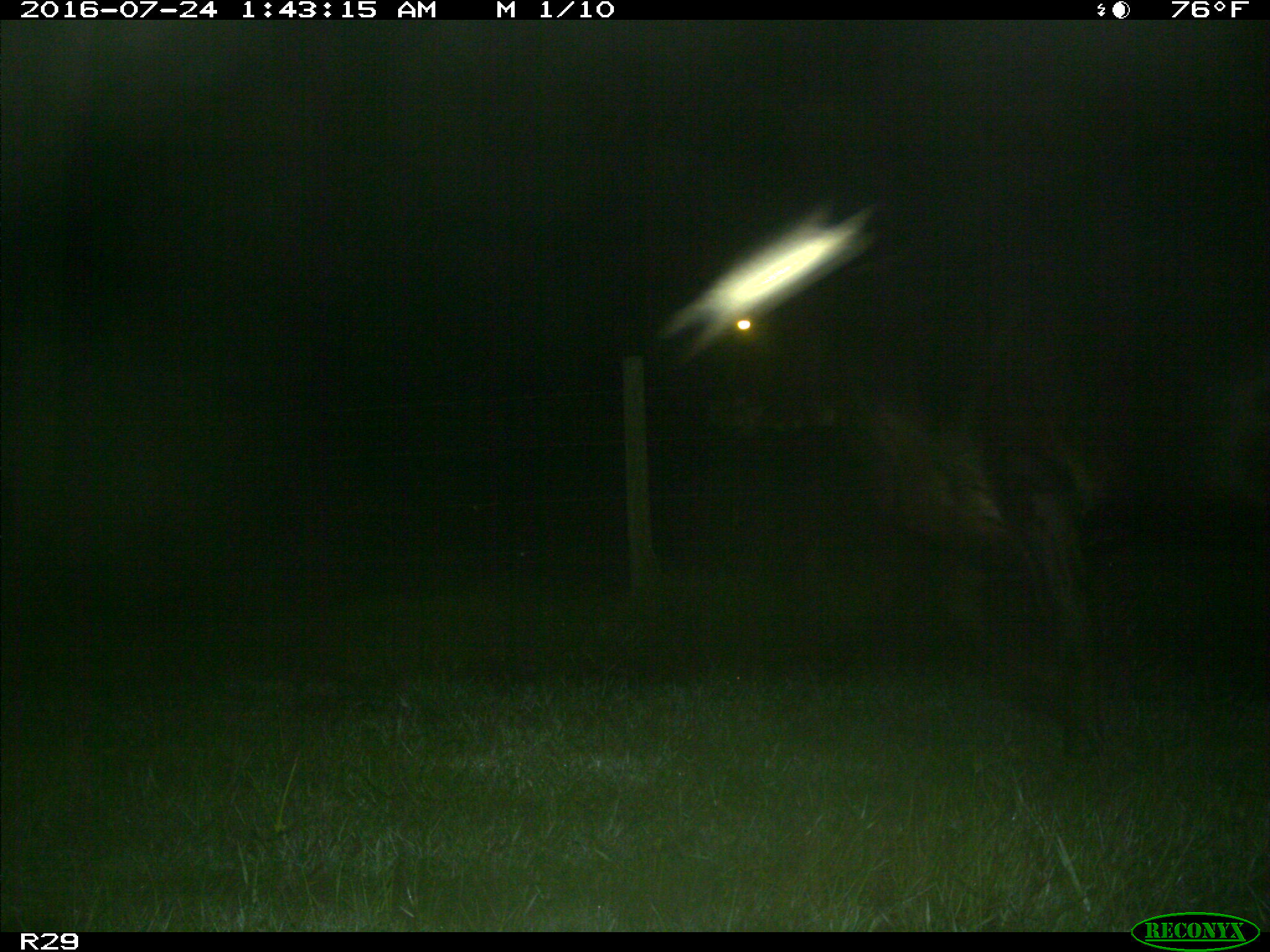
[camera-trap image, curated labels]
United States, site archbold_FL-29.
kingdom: Animalia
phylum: Chordata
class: Mammalia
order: Artiodactyla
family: Bovidae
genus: Bos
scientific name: Bos taurus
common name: domestic cow